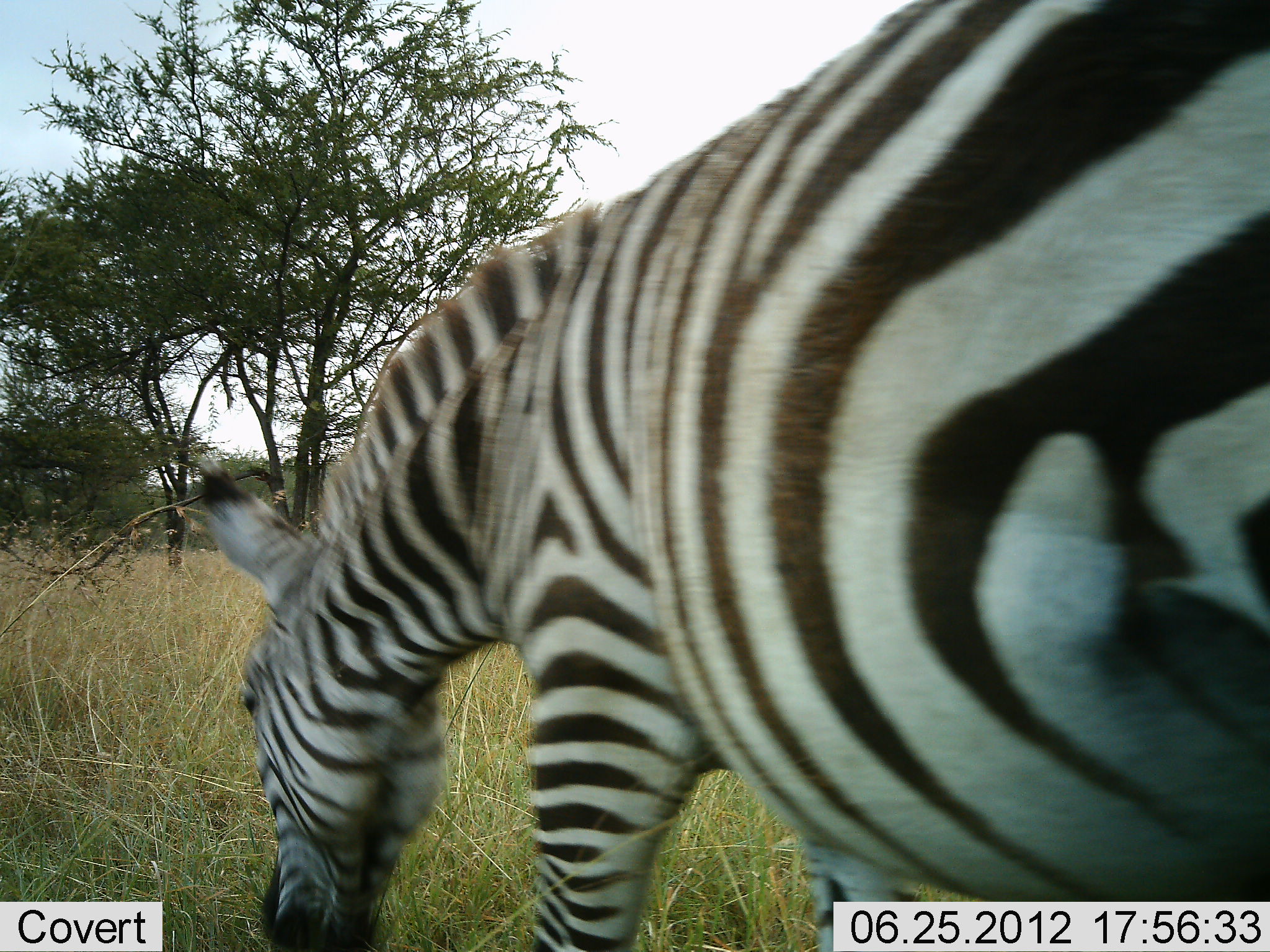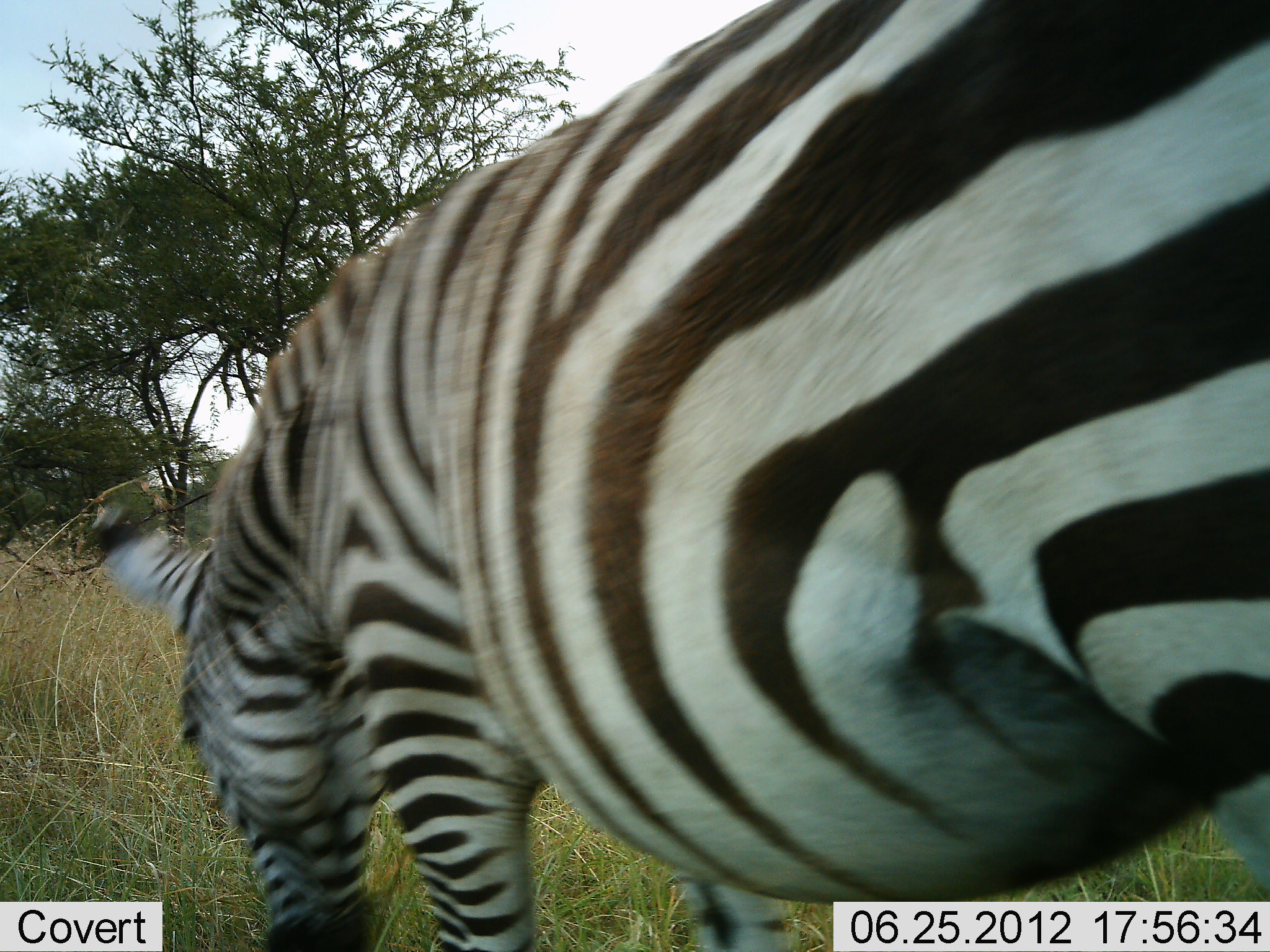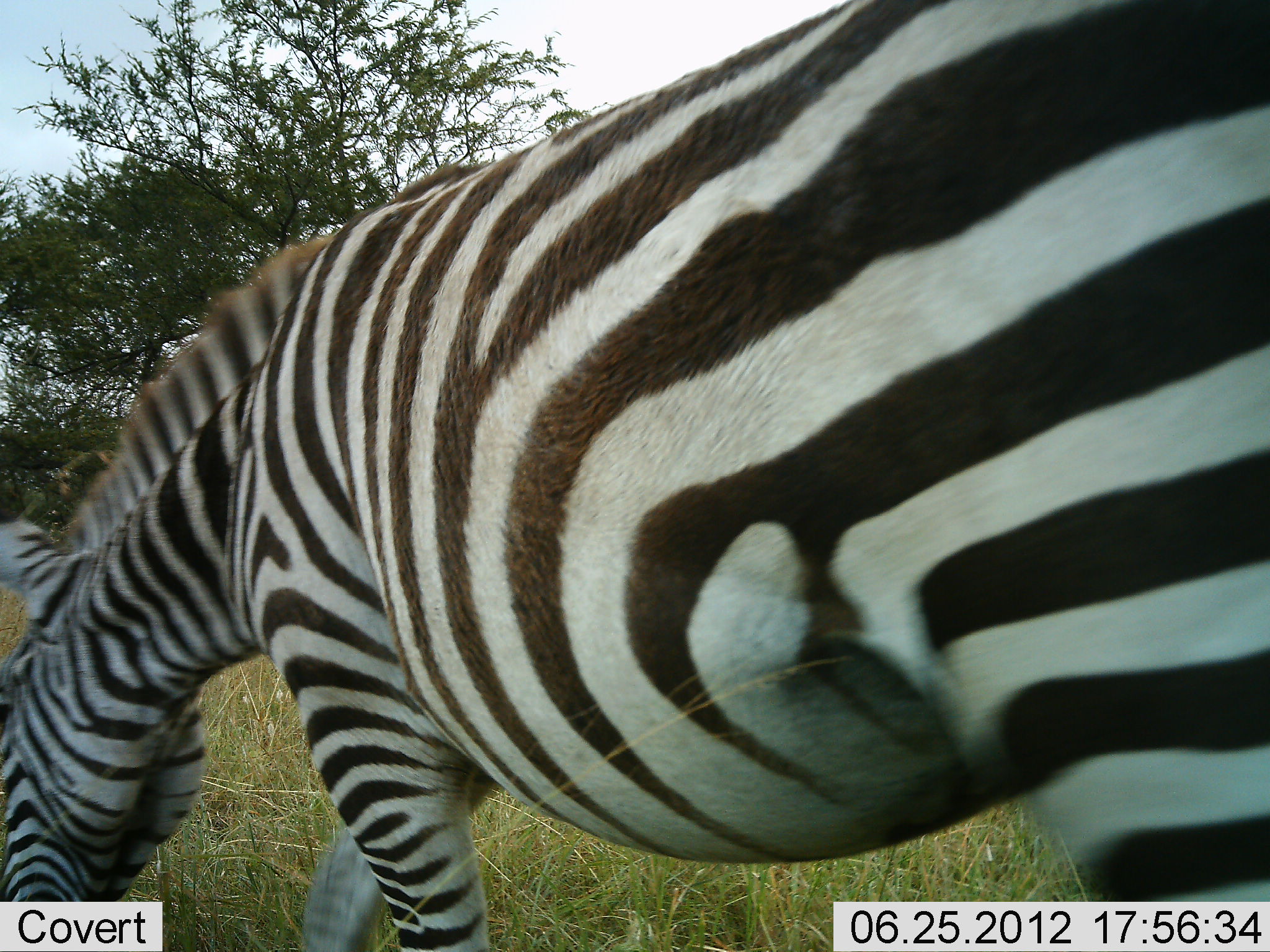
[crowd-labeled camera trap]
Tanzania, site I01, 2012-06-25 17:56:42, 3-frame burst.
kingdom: Animalia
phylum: Chordata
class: Mammalia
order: Perissodactyla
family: Equidae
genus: Equus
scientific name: Equus quagga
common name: plains zebra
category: zebra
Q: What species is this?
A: Zebra (plains zebra) (Equus quagga).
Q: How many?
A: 1.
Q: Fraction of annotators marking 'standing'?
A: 0%.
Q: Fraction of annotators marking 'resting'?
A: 0%.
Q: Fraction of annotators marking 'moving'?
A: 10%.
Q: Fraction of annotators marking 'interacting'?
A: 0%.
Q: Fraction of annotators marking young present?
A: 0%.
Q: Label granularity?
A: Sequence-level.